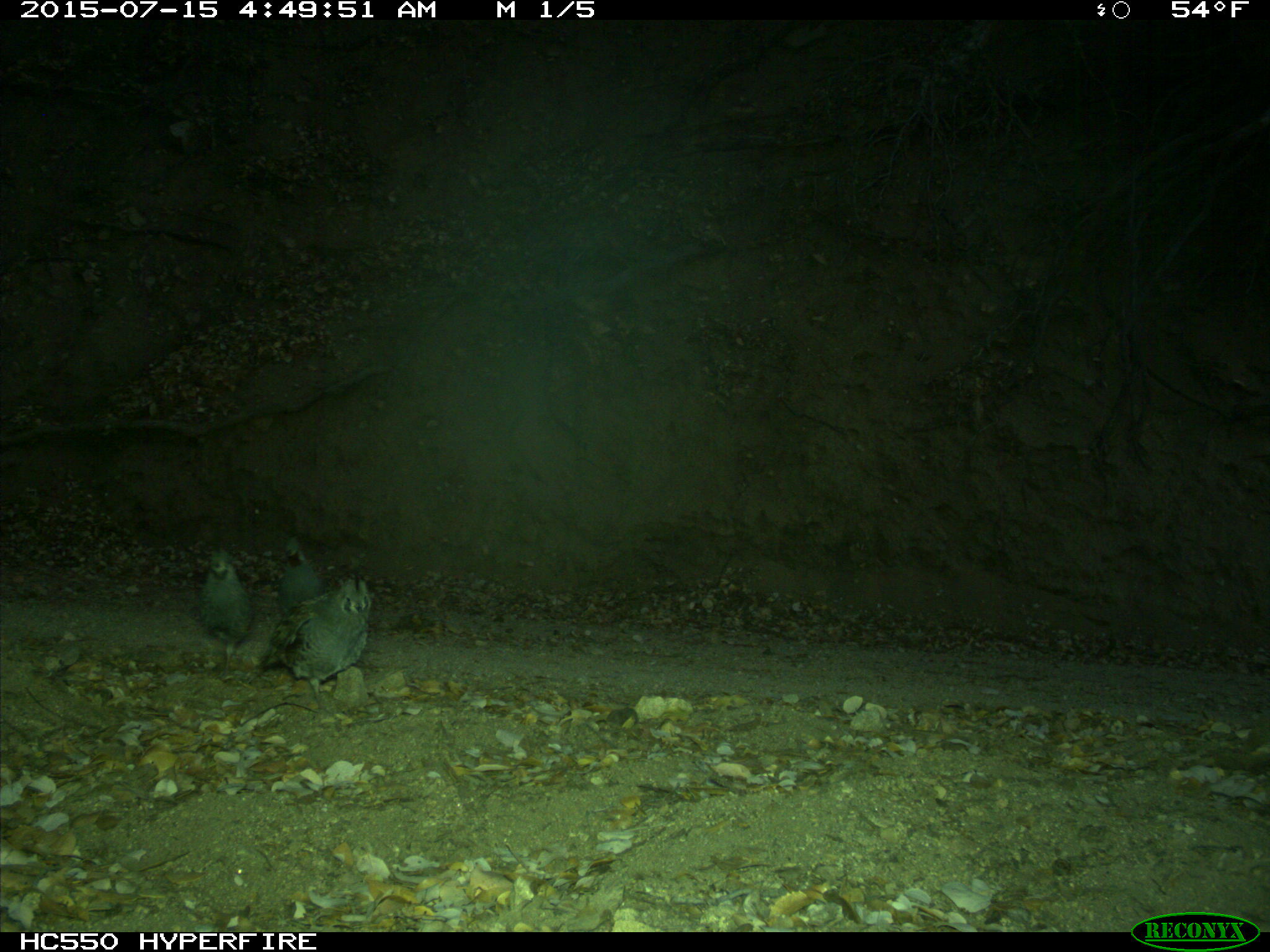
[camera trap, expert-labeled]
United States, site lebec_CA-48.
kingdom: Animalia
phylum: Chordata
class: Aves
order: Galliformes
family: Odontophoridae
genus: Callipepla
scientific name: Callipepla californica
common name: california quail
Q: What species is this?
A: Callipepla californica (california quail).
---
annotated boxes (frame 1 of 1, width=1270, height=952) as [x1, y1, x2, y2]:
animal: [246, 570, 373, 710]; [197, 547, 254, 681]; [275, 536, 324, 615]